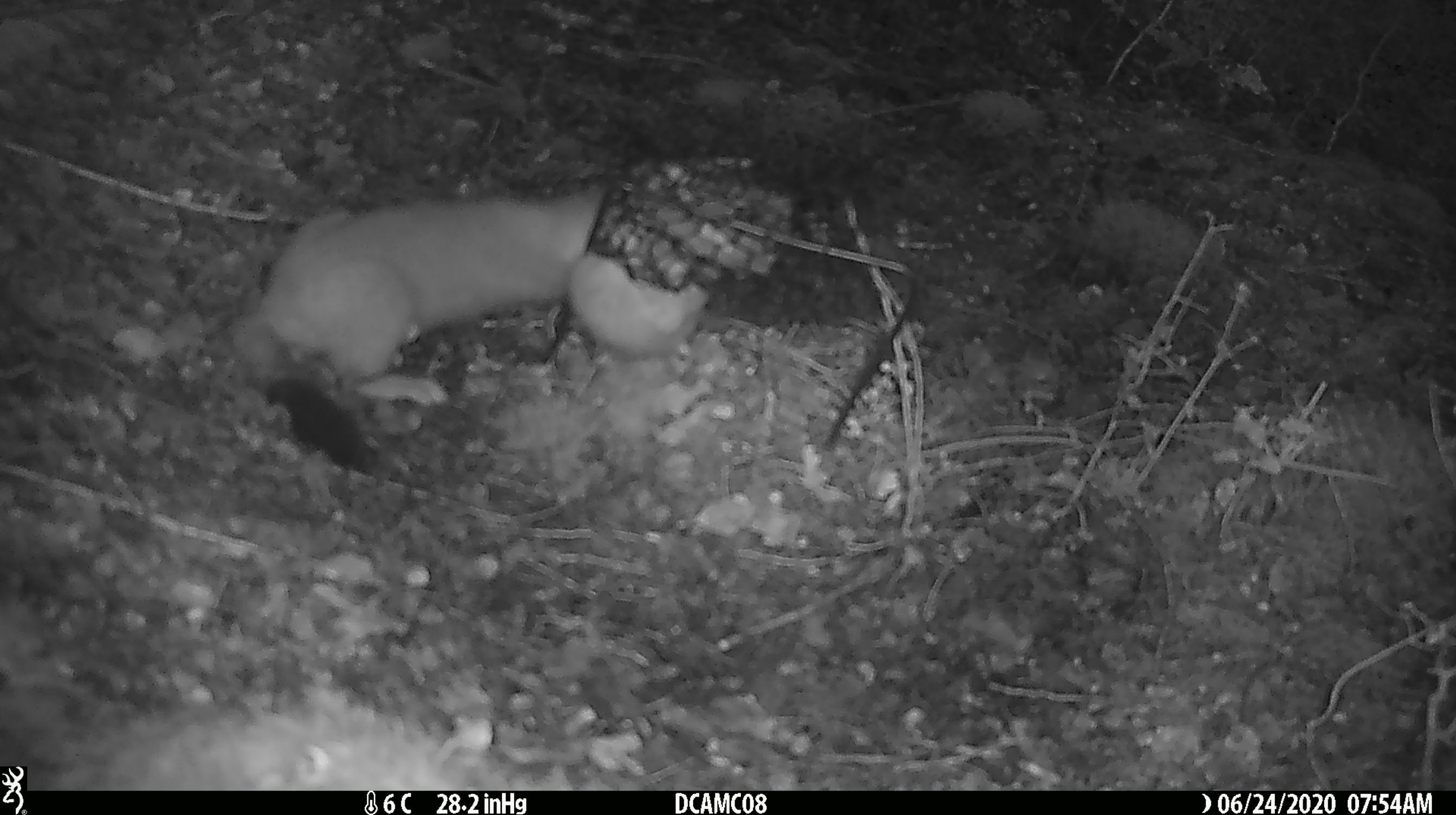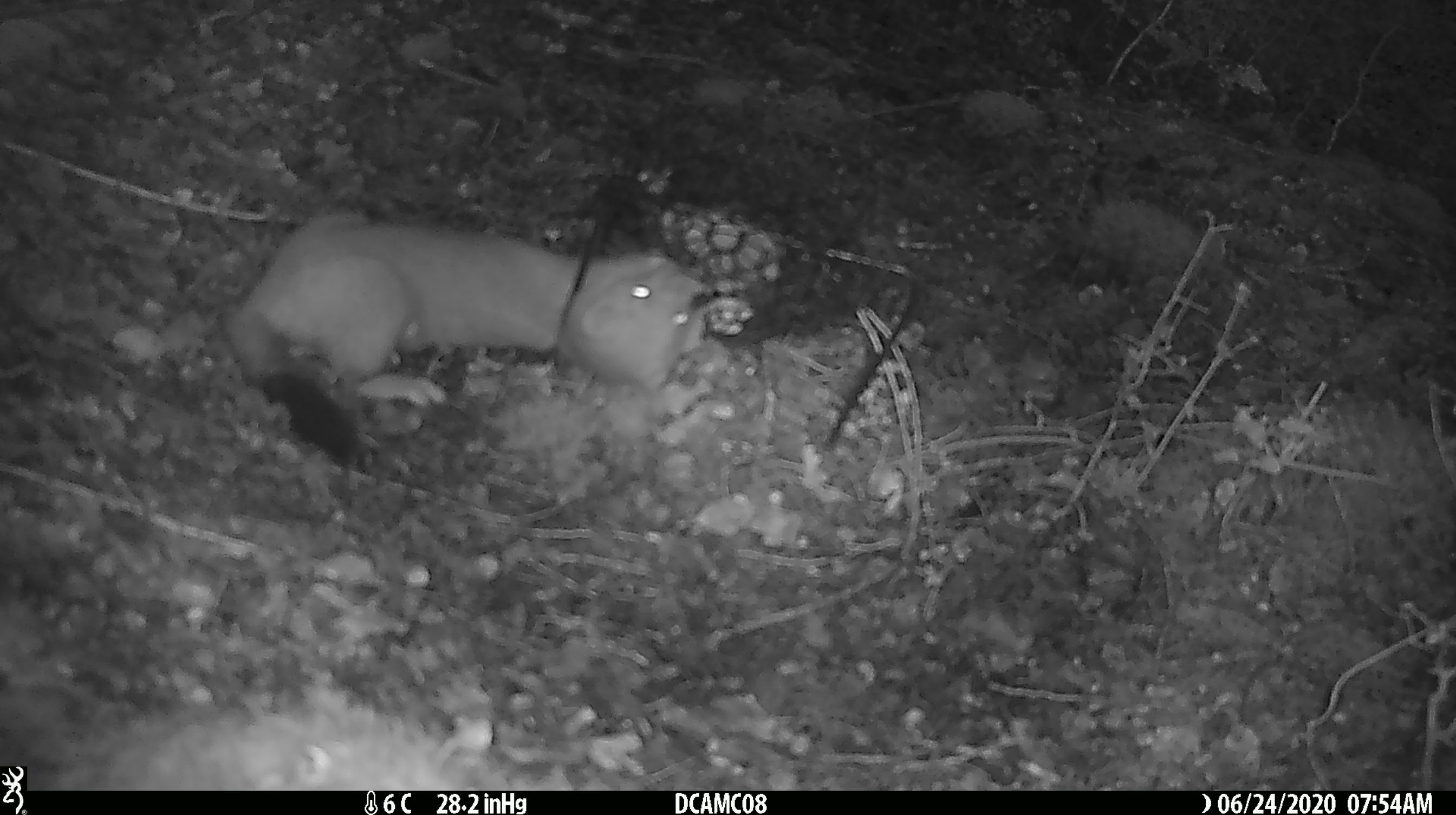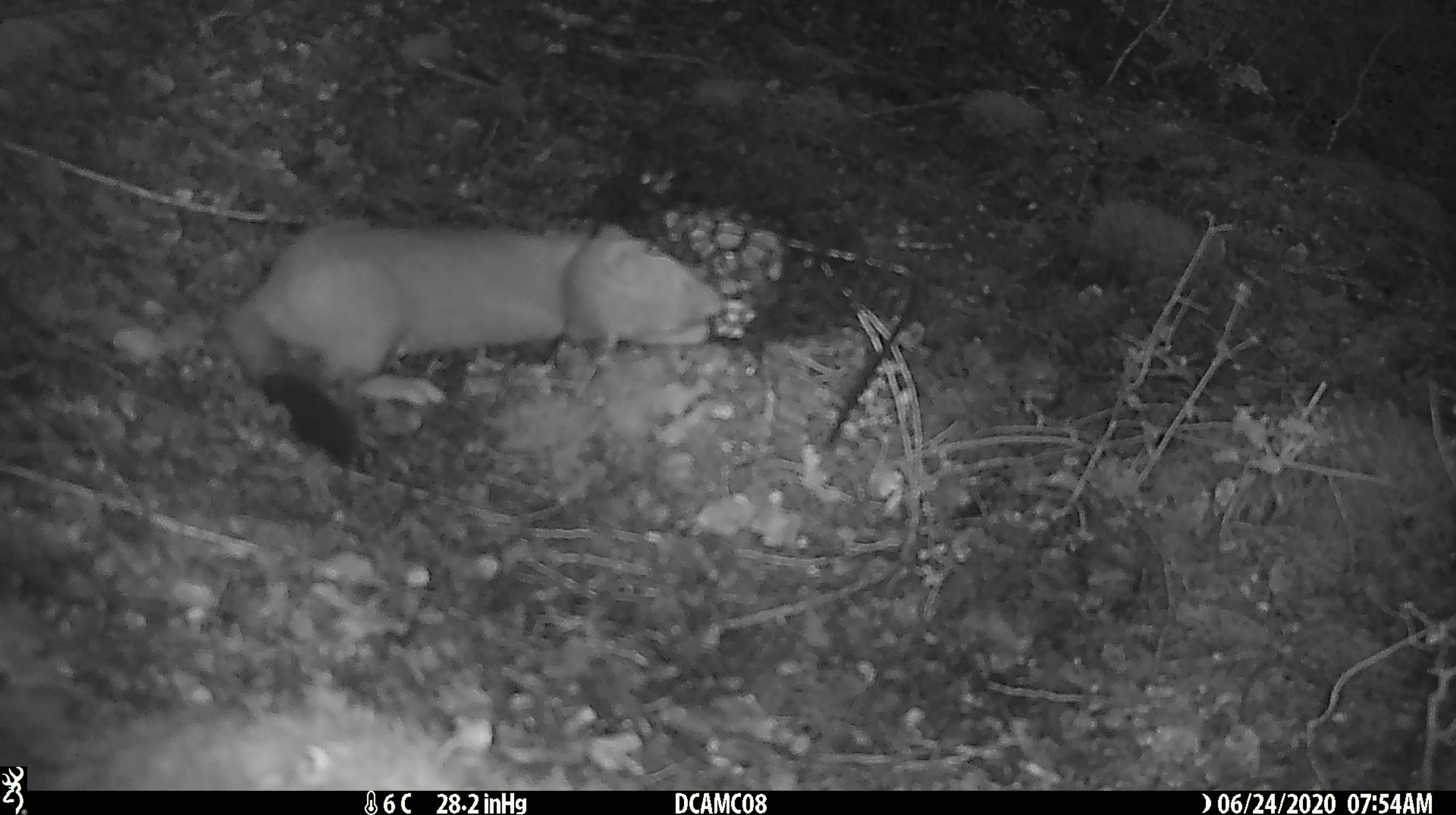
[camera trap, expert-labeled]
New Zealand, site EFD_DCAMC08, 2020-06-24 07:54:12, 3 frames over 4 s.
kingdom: Animalia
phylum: Chordata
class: Mammalia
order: Carnivora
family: Mustelidae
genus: Mustela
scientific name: Mustela erminea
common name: stoat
Stoat (Mustela erminea).